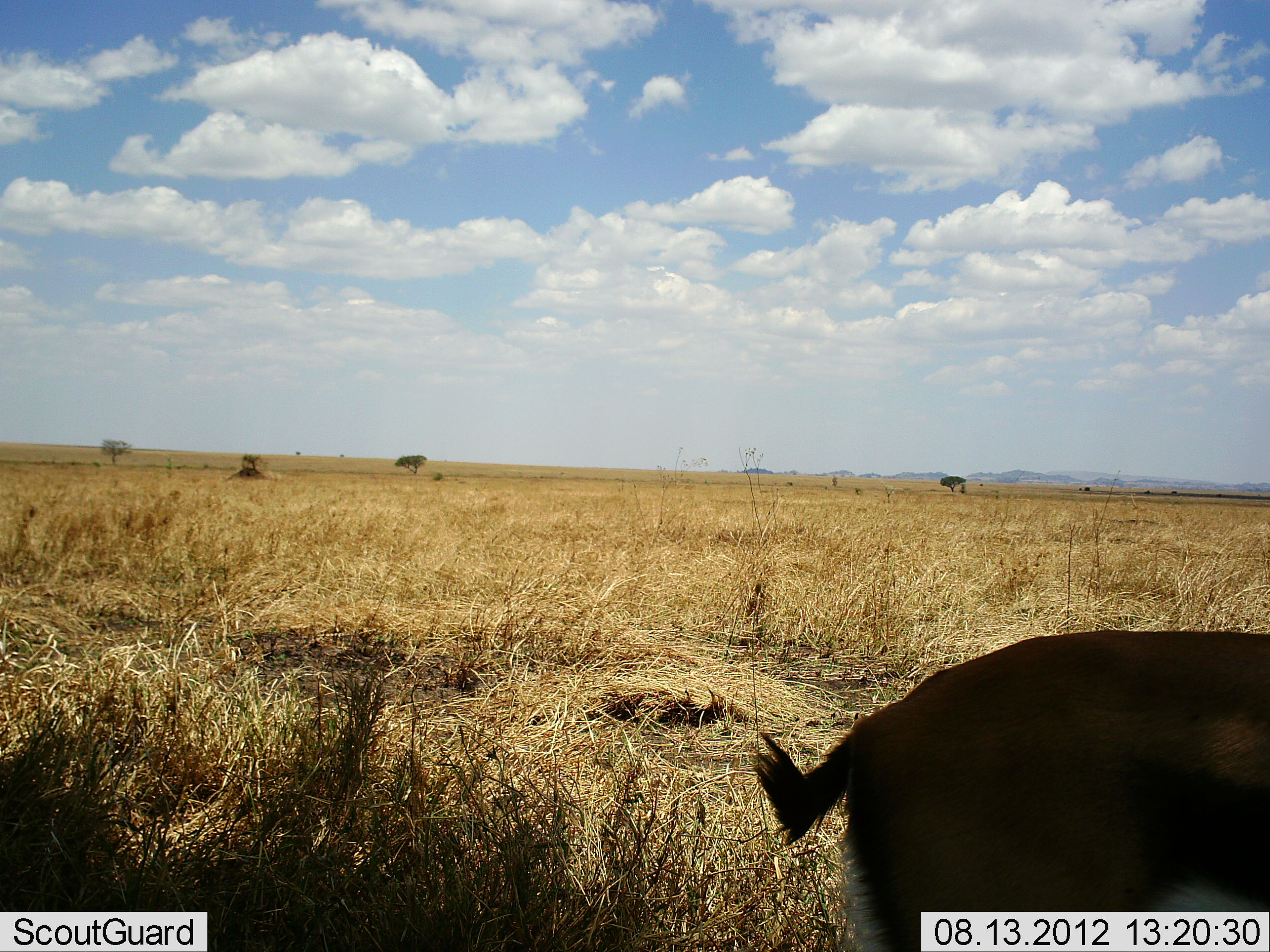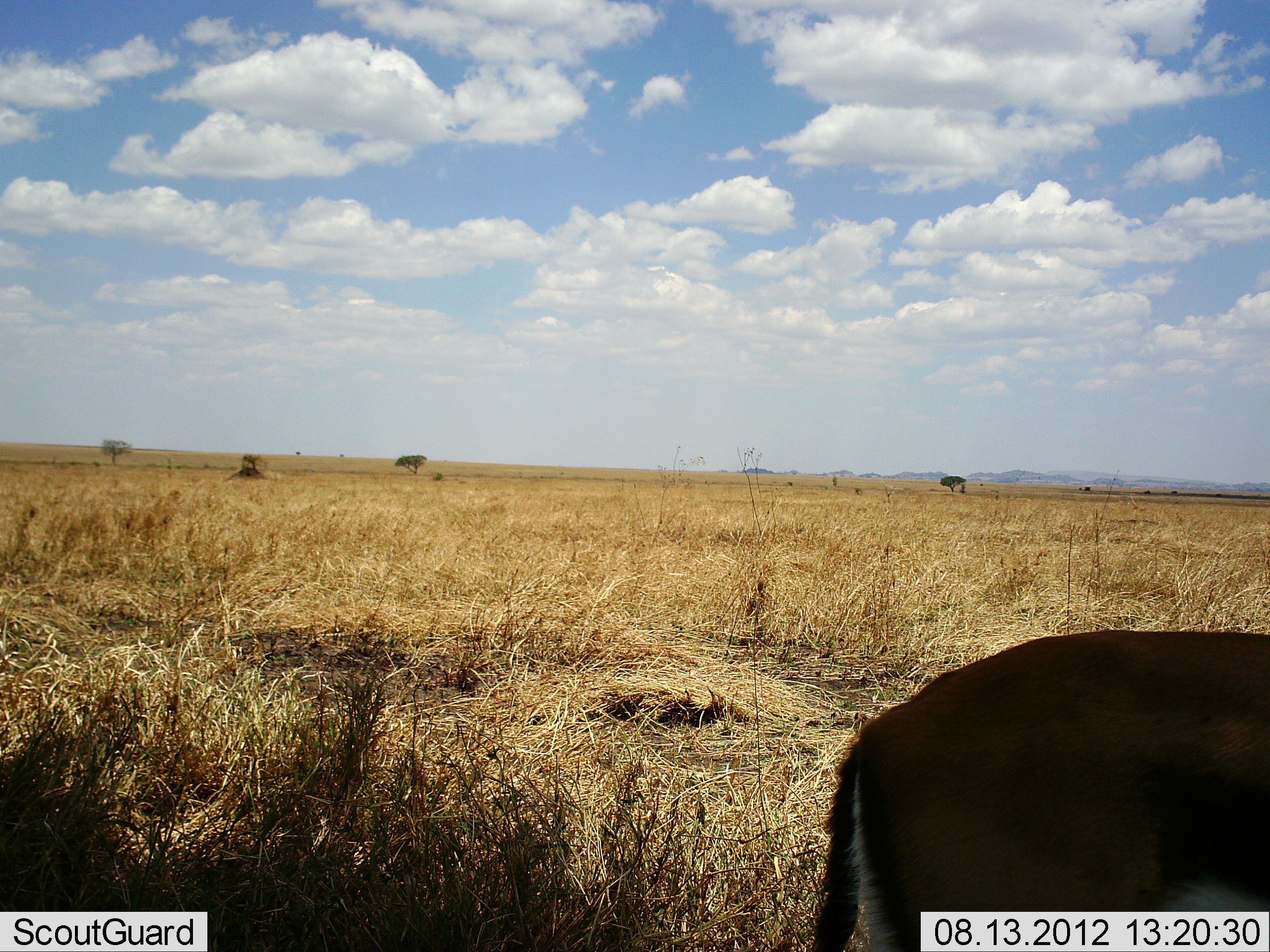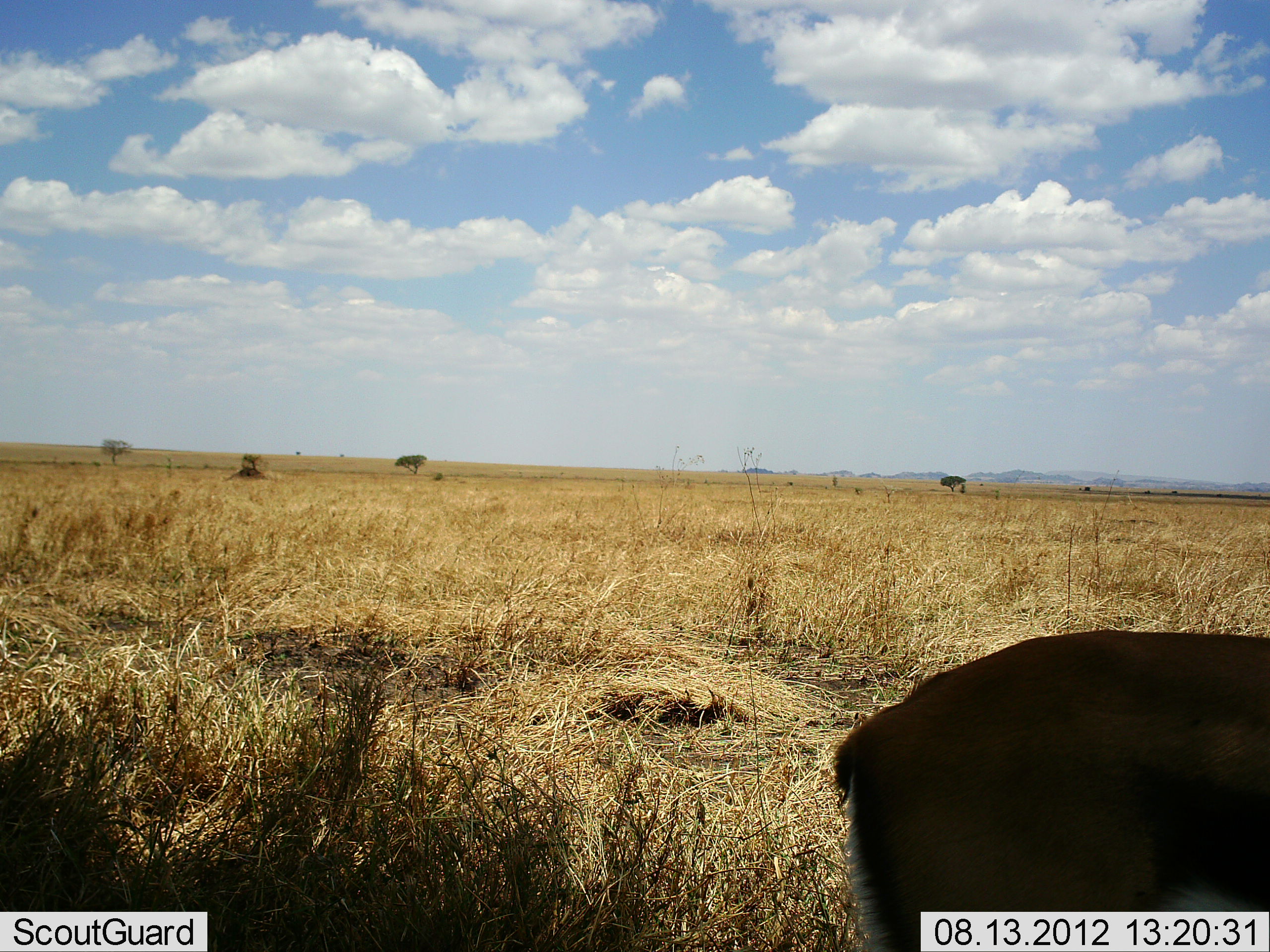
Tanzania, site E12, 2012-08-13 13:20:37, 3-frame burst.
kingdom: Animalia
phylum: Chordata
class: Mammalia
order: Artiodactyla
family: Bovidae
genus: Eudorcas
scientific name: Eudorcas thomsonii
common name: thomson's gazelle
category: gazellethomsons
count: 1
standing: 80%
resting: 10%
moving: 0%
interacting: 0%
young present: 0%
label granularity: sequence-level